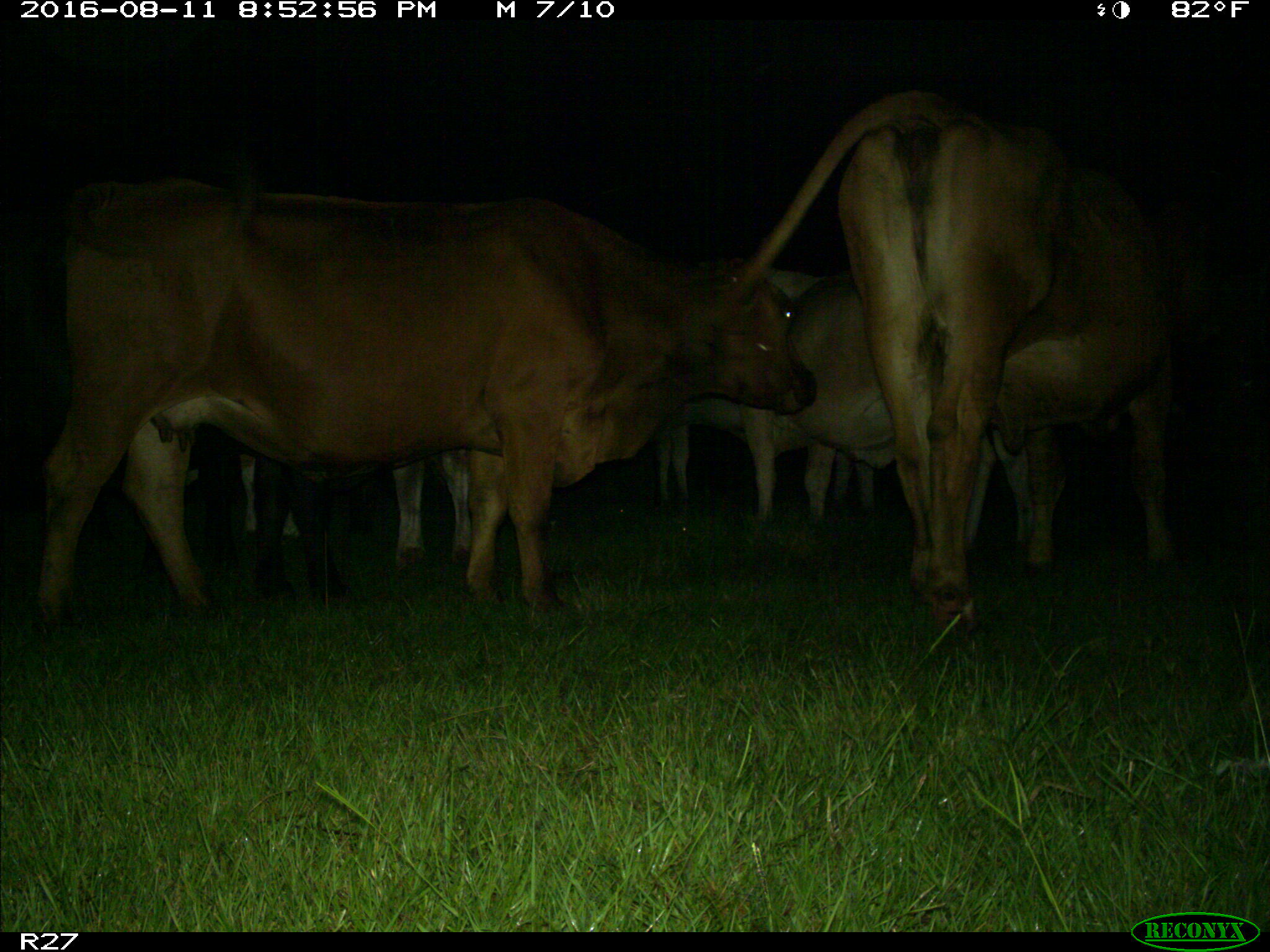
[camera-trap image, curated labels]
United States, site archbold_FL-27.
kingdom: Animalia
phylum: Chordata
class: Mammalia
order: Artiodactyla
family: Bovidae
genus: Bos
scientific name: Bos taurus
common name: domestic cow